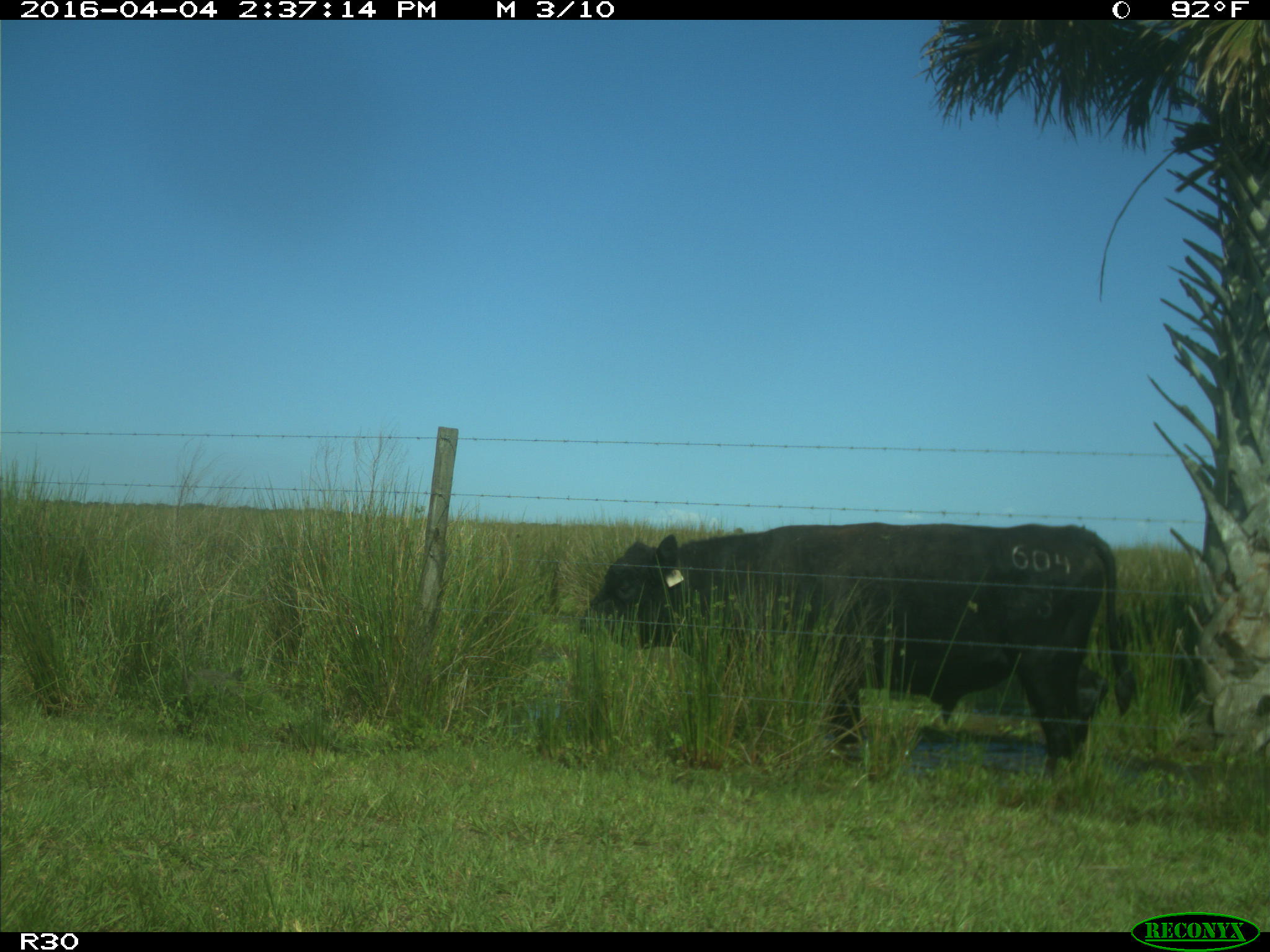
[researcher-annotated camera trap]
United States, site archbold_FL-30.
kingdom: Animalia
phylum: Chordata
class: Mammalia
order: Artiodactyla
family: Bovidae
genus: Bos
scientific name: Bos taurus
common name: domestic cow